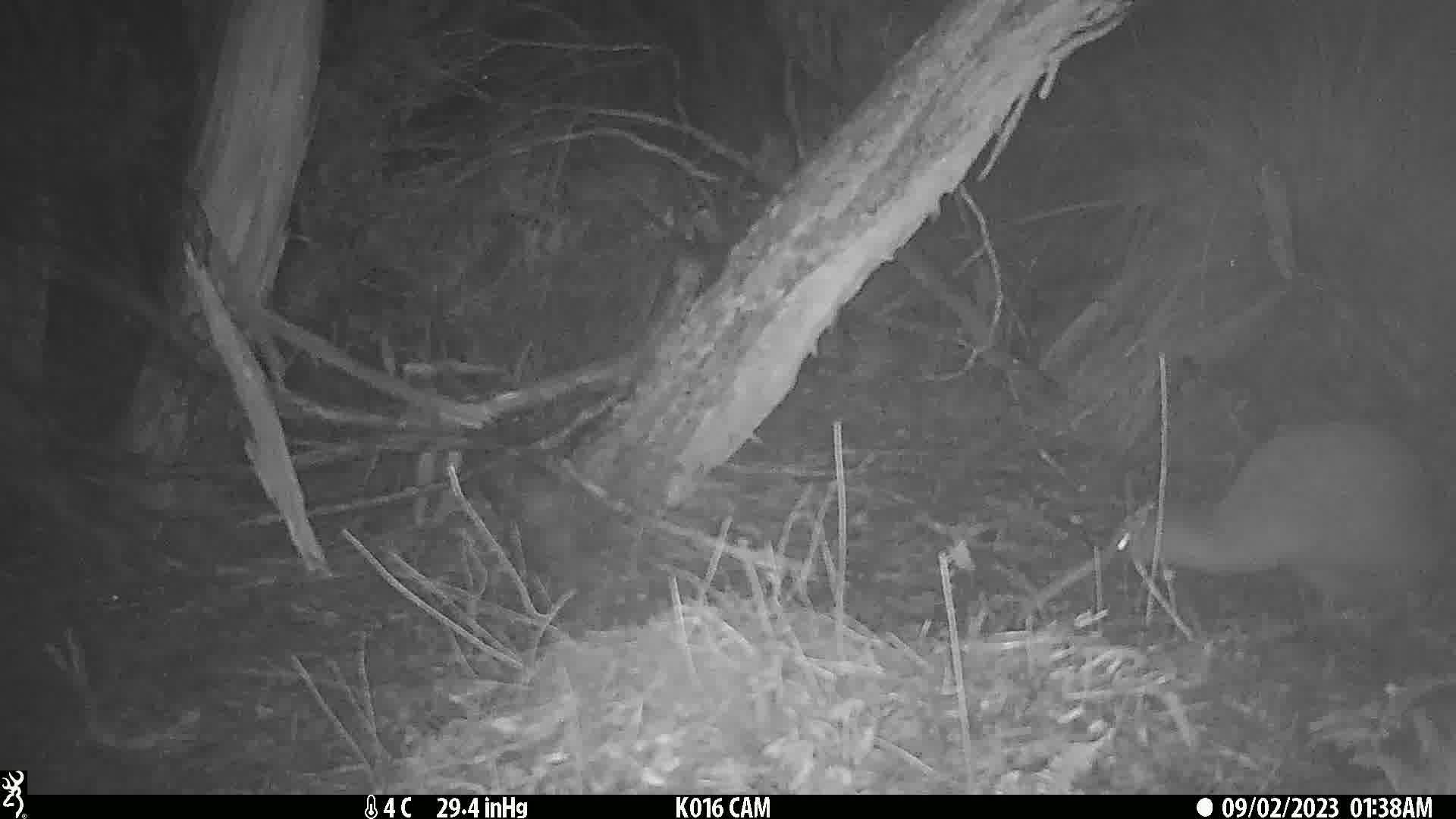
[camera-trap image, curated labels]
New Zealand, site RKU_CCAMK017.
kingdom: Animalia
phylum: Chordata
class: Aves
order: Apterygiformes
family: Apterygidae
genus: Apteryx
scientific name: Apteryx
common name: kiwi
Kiwi (Apteryx).